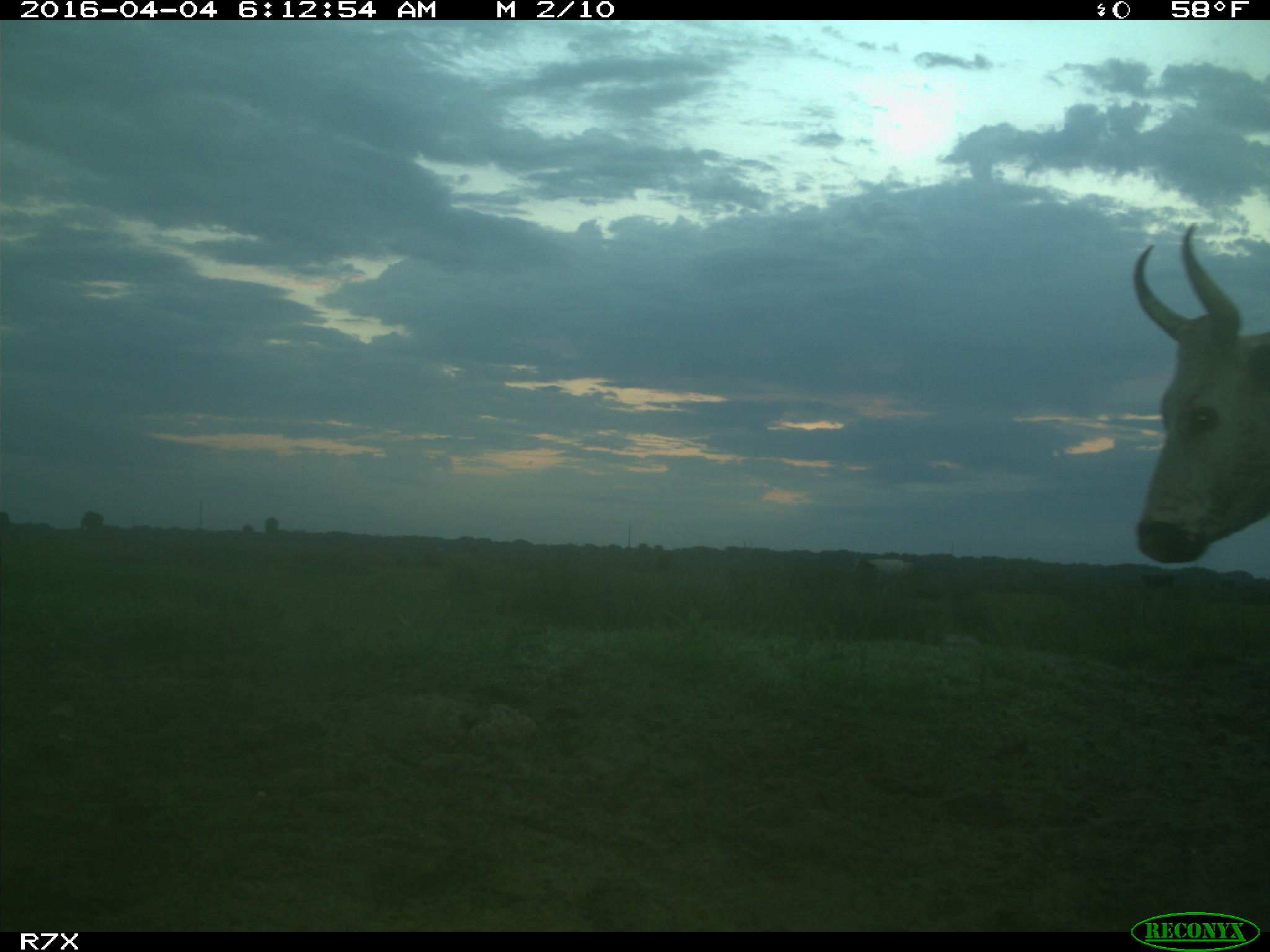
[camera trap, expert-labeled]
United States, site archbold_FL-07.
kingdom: Animalia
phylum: Chordata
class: Mammalia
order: Artiodactyla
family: Bovidae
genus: Bos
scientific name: Bos taurus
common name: domestic cow